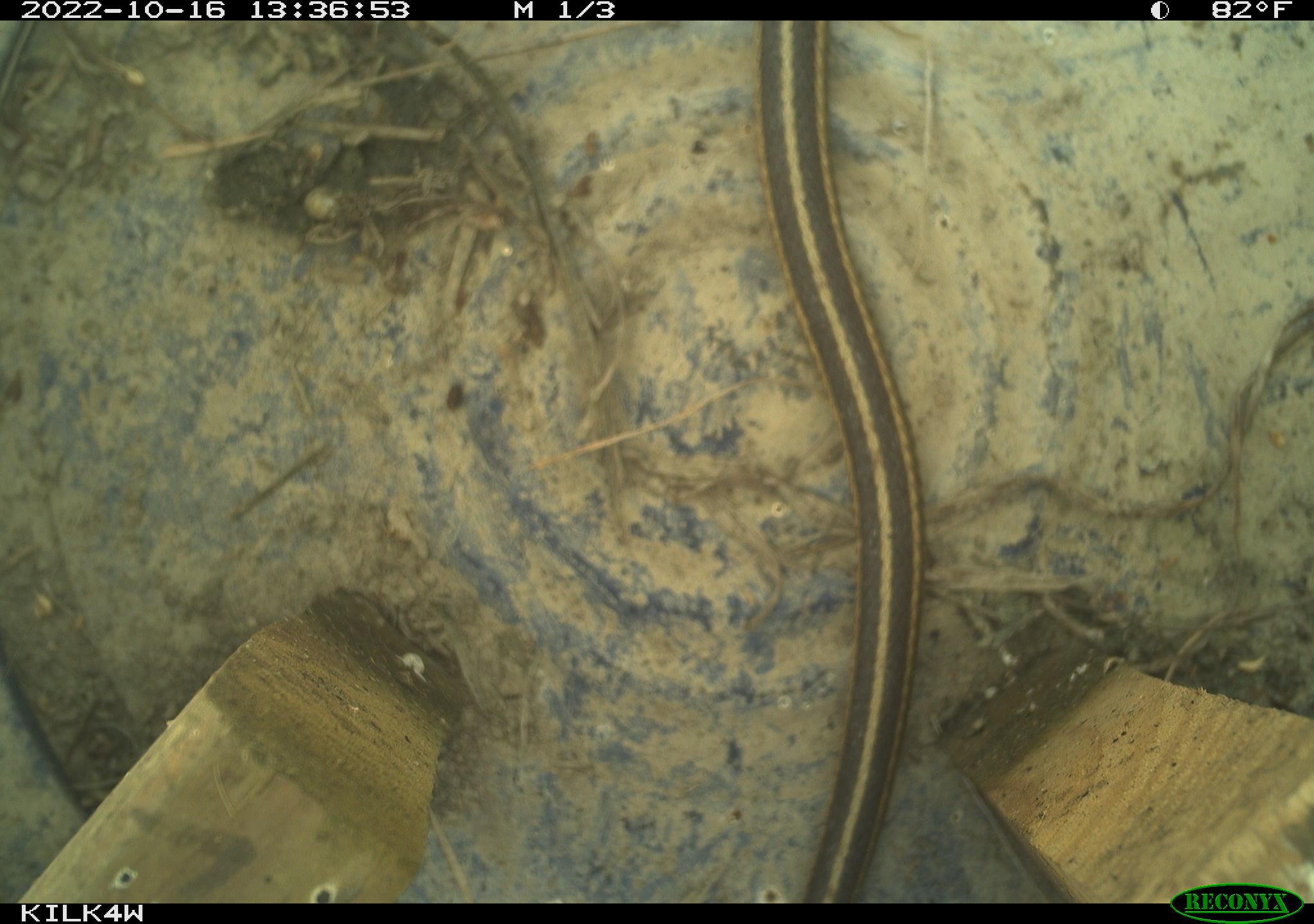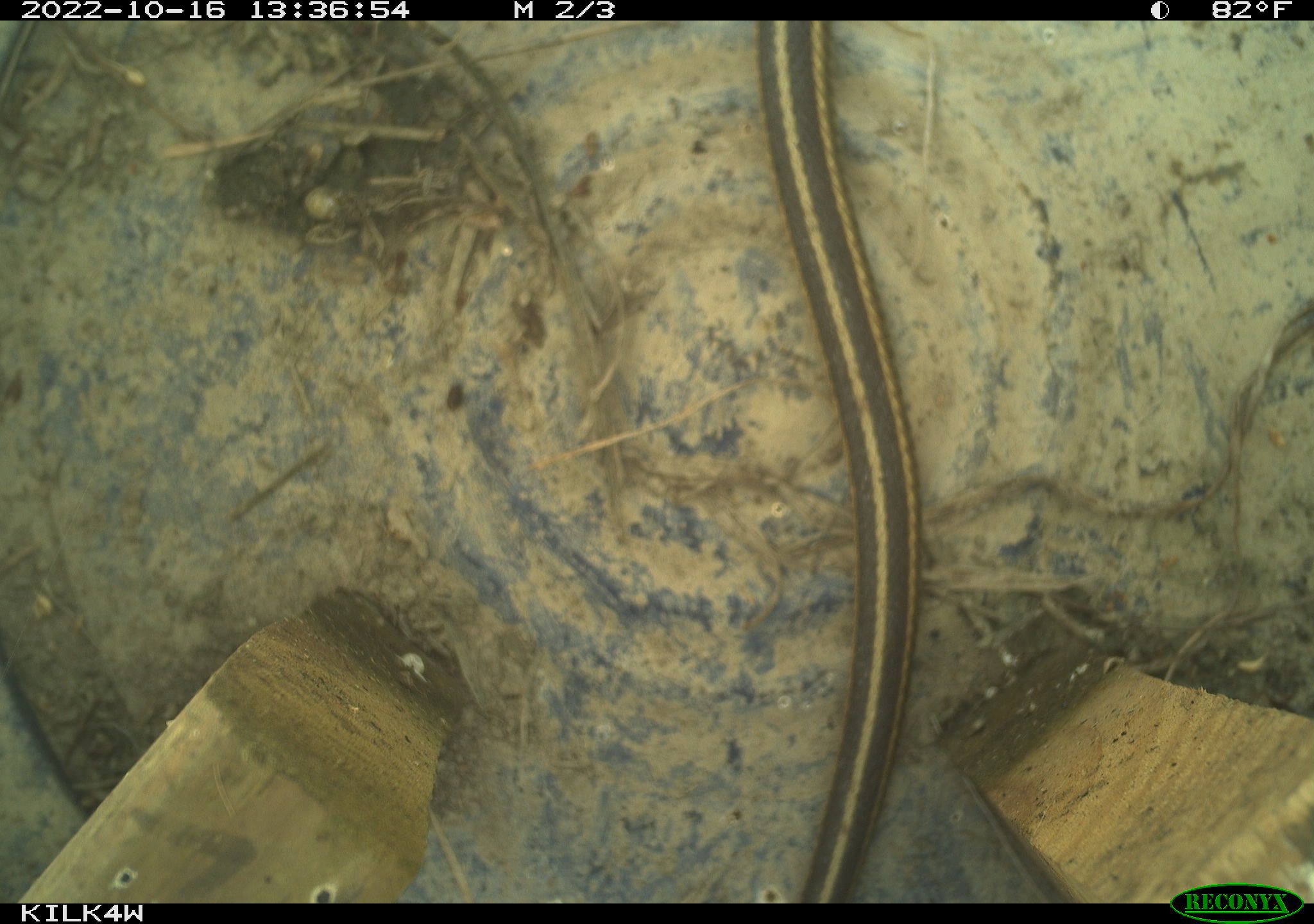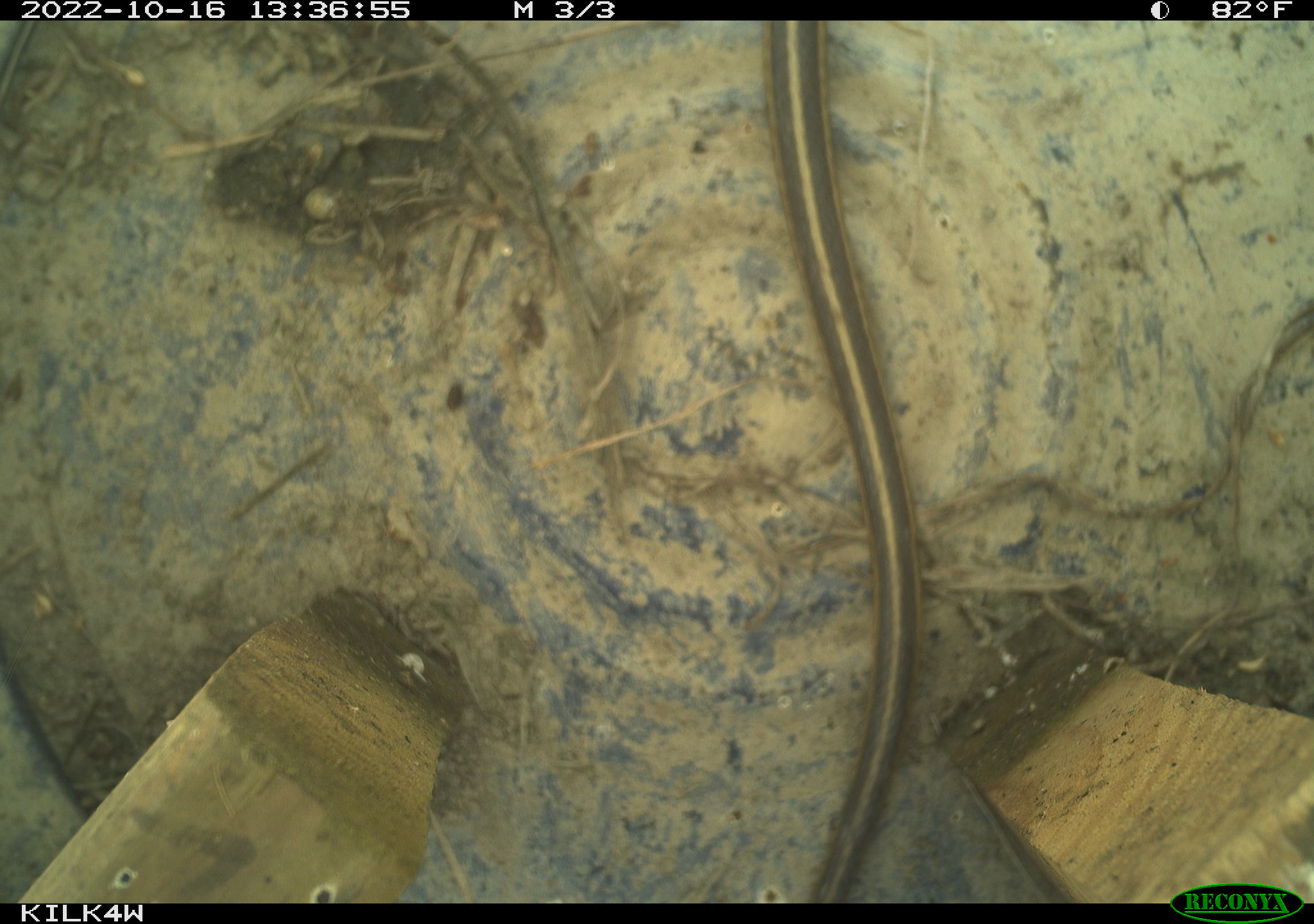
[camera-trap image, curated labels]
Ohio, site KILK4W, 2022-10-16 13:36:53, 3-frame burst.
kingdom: Animalia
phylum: Chordata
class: Reptilia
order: Squamata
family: Colubridae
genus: Thamnophis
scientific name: Thamnophis sirtalis sirtalis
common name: eastern gartersnake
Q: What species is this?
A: Eastern gartersnake (Thamnophis sirtalis sirtalis).